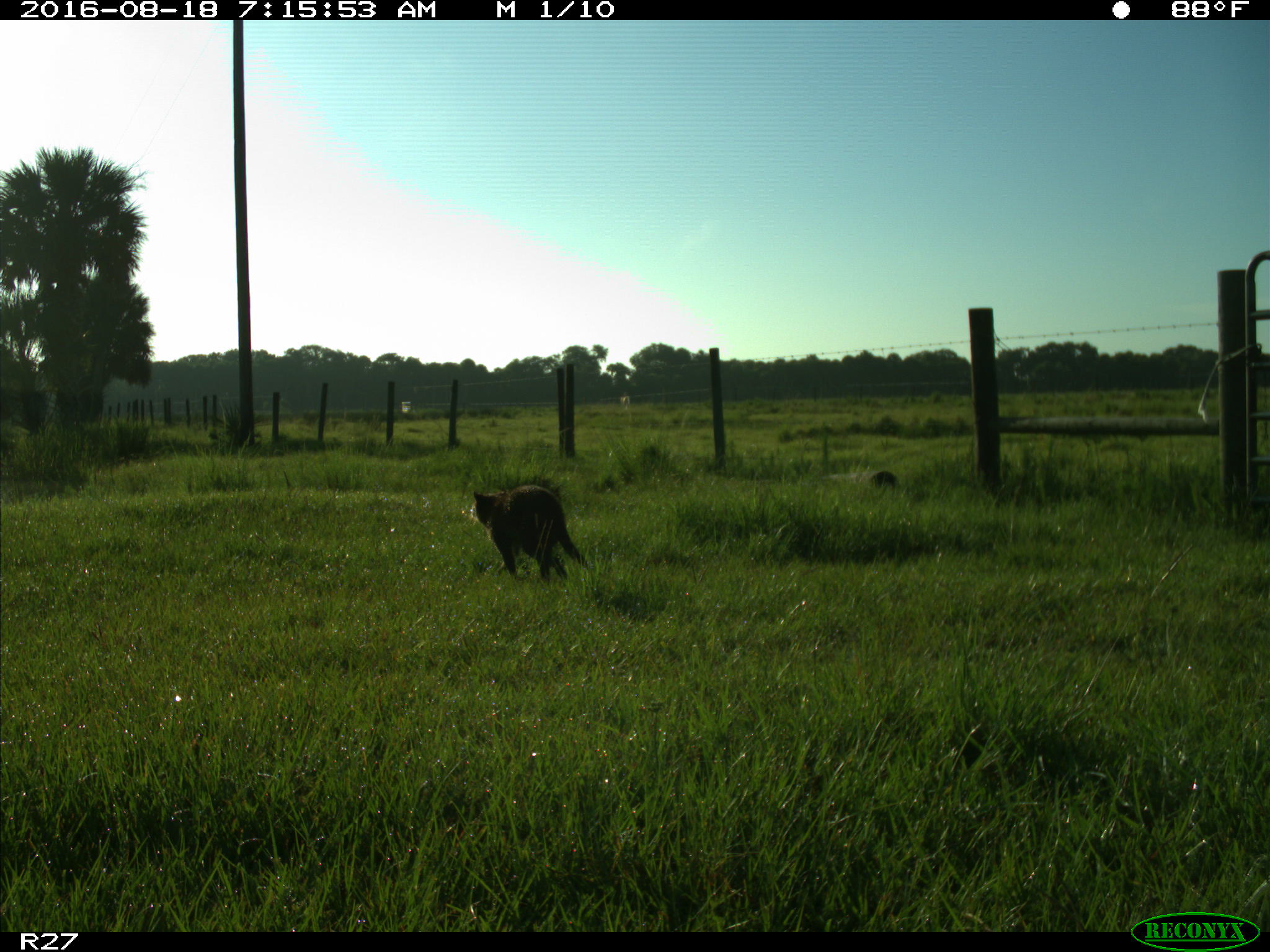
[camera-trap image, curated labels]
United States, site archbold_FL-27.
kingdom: Animalia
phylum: Chordata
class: Mammalia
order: Carnivora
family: Procyonidae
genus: Procyon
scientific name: Procyon lotor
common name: common raccoon